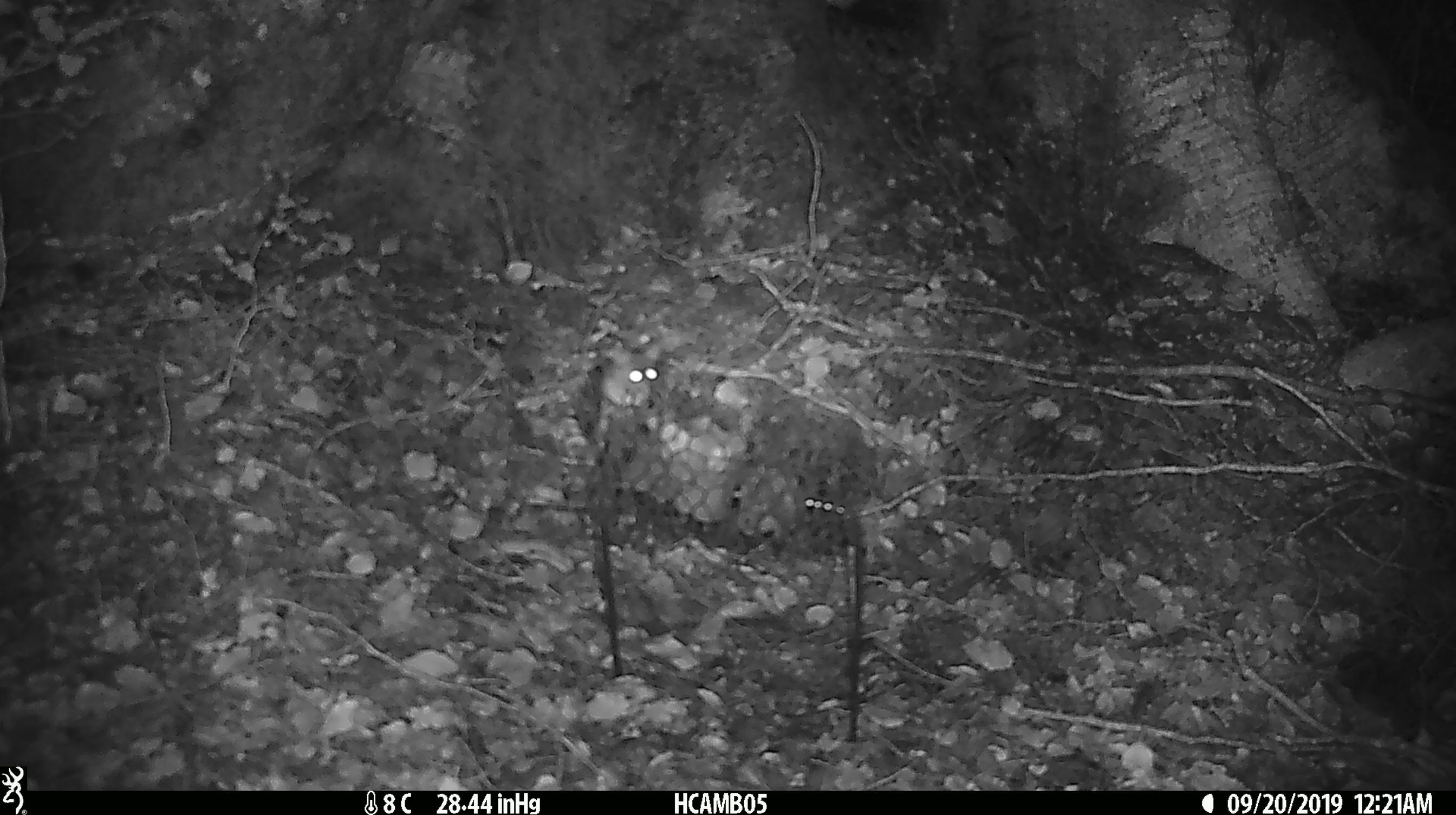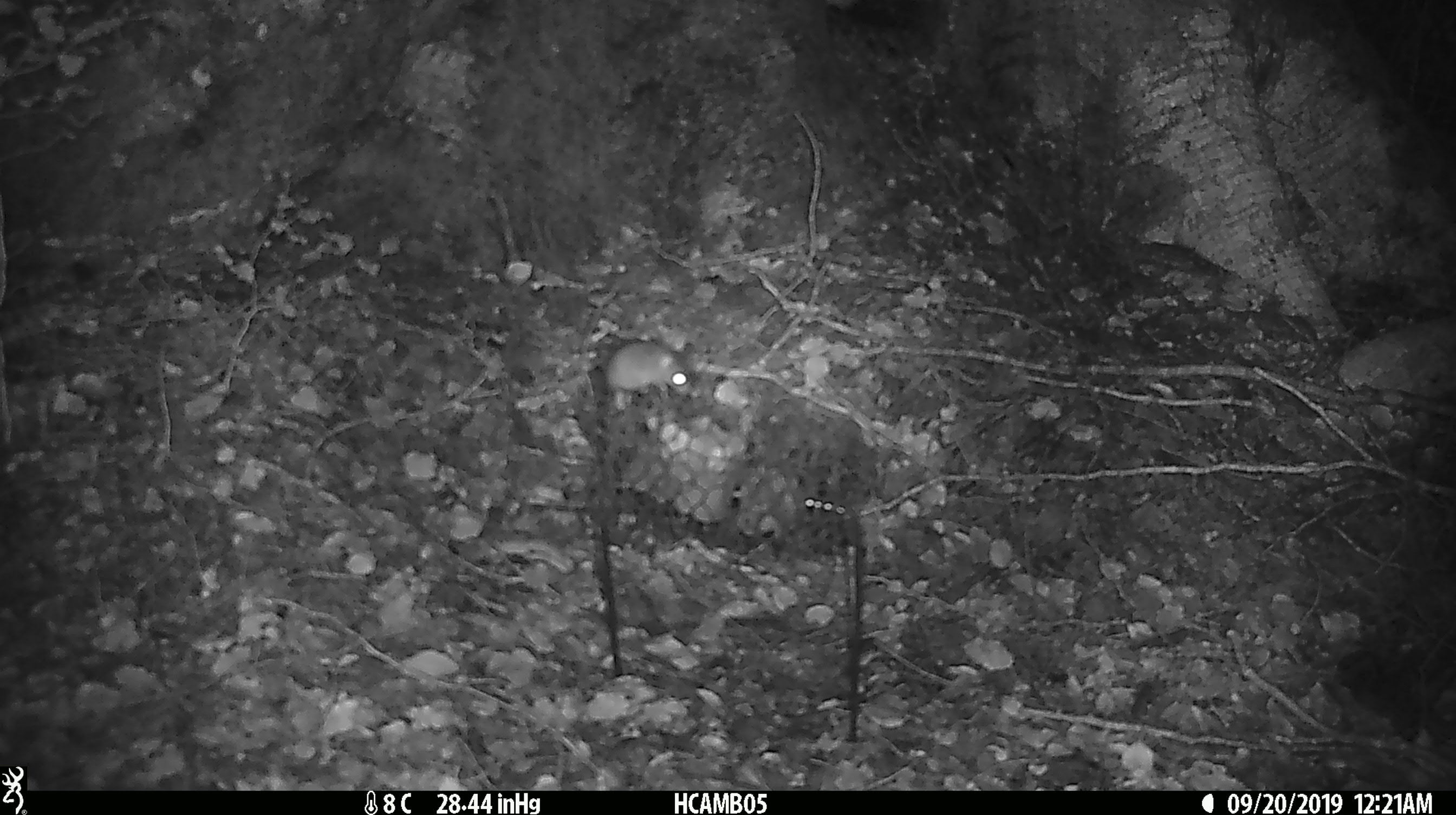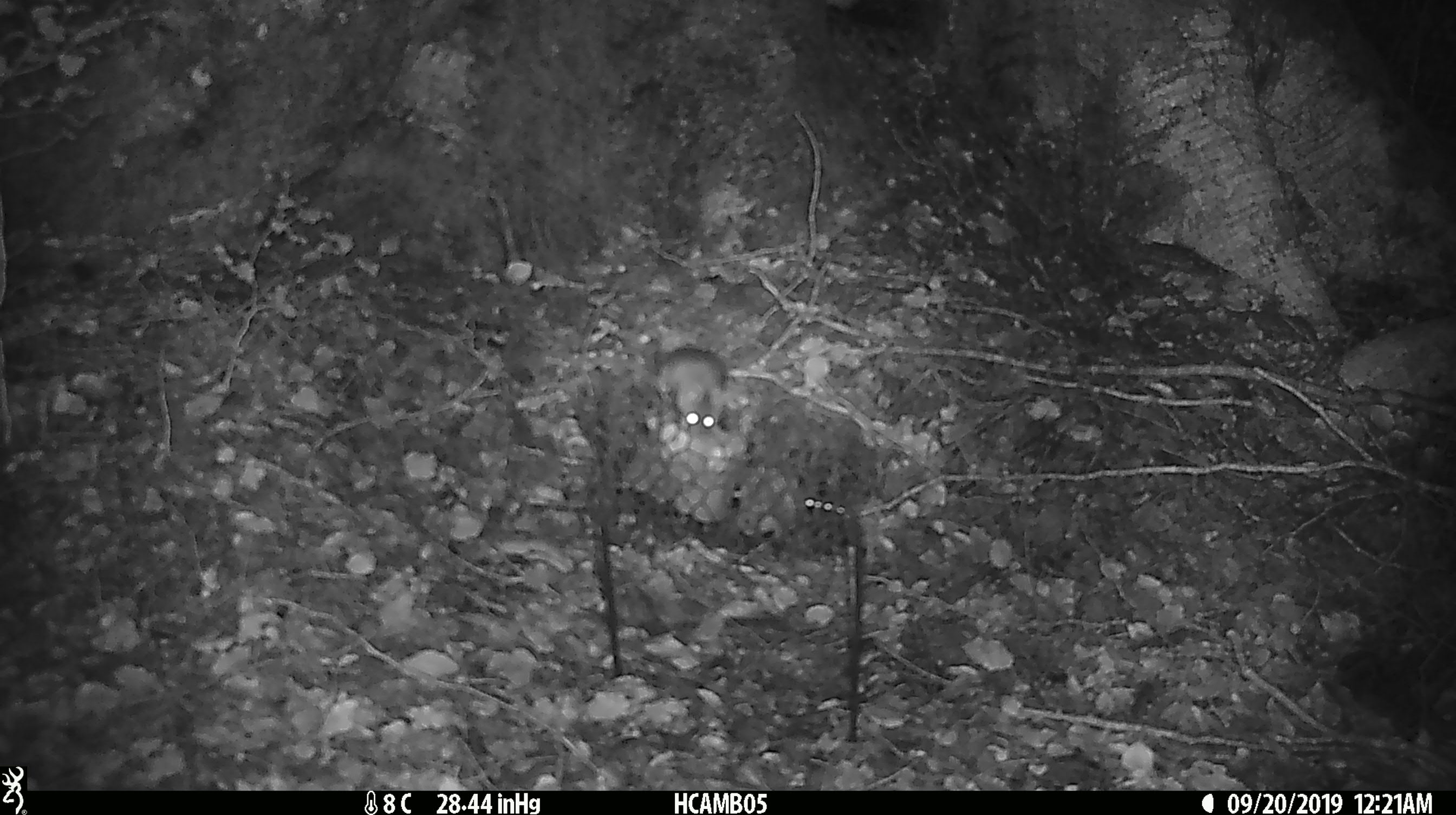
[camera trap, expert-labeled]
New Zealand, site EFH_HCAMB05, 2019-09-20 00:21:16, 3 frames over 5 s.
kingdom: Animalia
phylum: Chordata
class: Mammalia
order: Rodentia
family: Muridae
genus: Mus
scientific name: Mus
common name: mouse